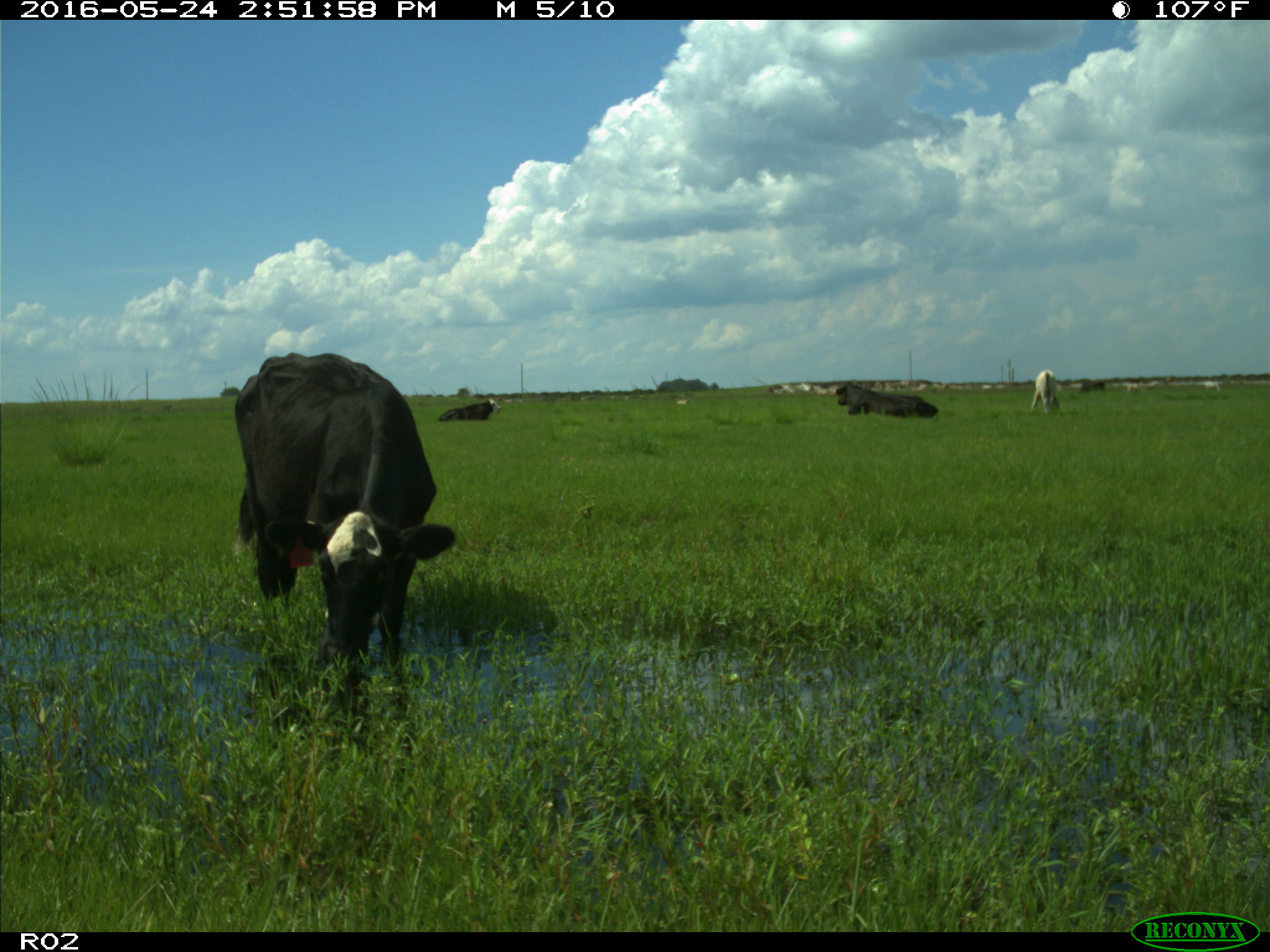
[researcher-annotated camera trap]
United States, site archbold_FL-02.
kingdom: Animalia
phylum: Chordata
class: Mammalia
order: Artiodactyla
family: Bovidae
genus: Bos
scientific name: Bos taurus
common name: domestic cow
Bos taurus (domestic cow).